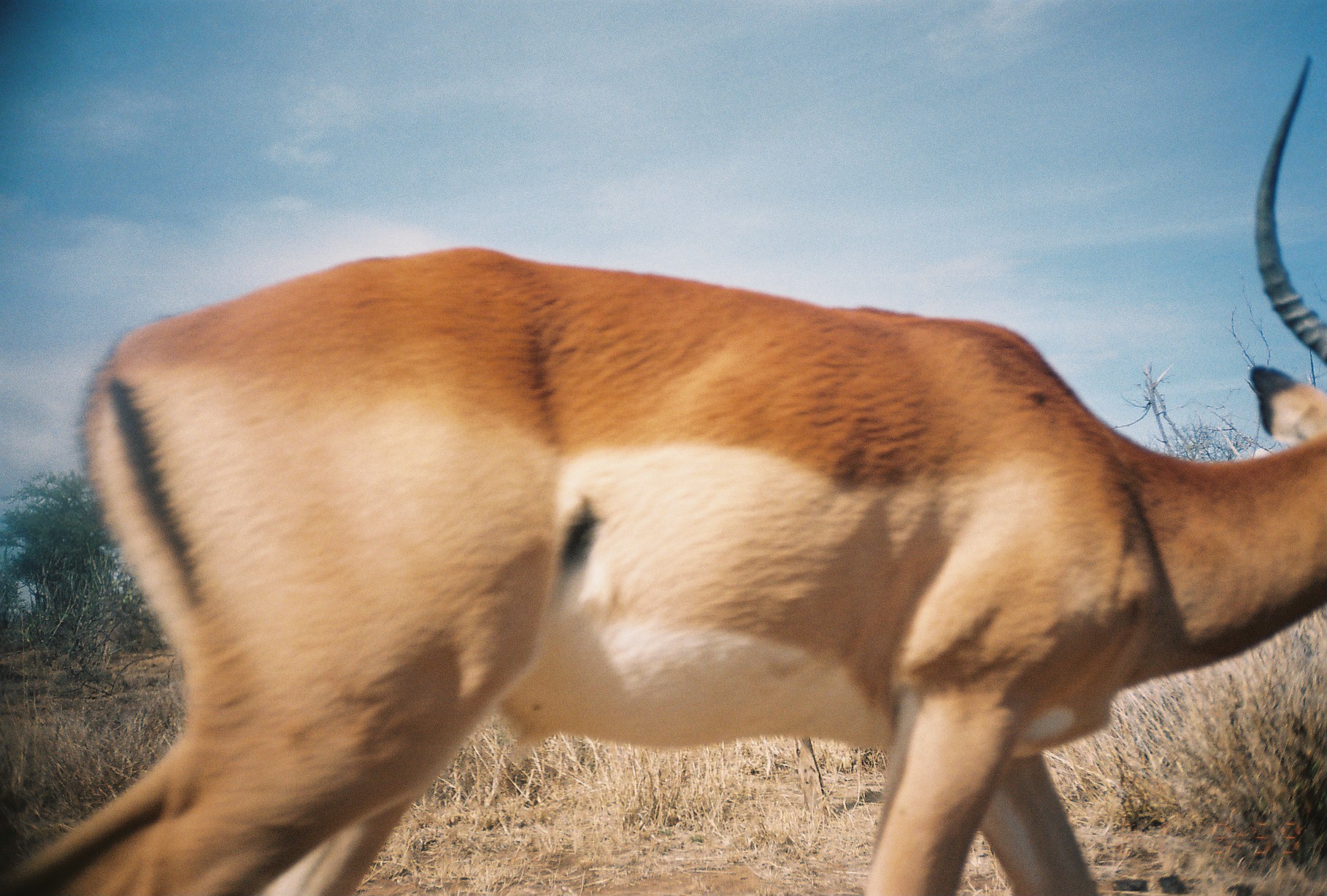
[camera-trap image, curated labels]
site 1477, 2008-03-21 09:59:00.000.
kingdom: Animalia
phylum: Chordata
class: Mammalia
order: Artiodactyla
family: Bovidae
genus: Aepyceros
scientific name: Aepyceros melampus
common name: impala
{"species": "Aepyceros melampus (impala)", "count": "1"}